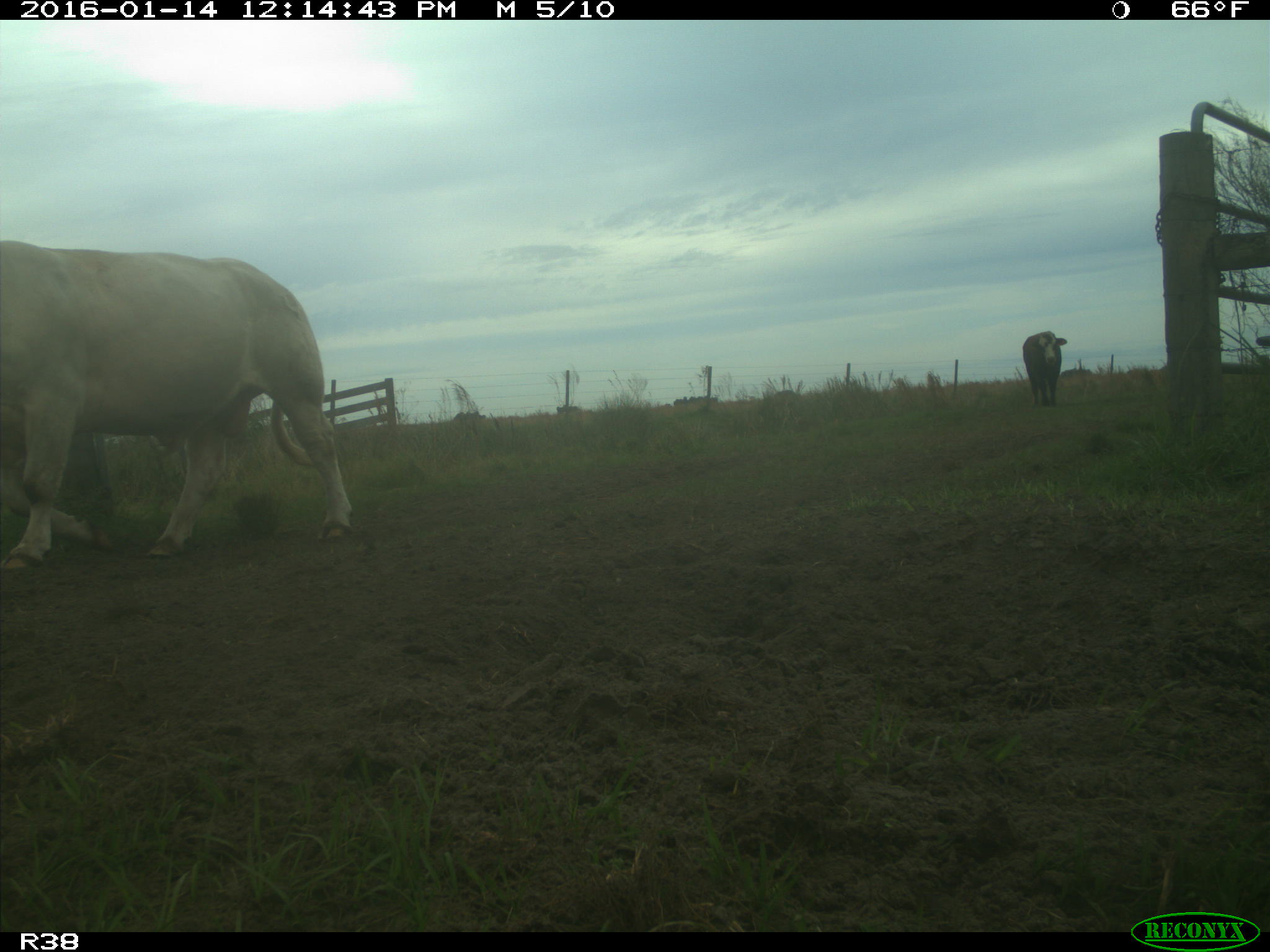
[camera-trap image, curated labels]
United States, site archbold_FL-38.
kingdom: Animalia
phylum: Chordata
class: Mammalia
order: Artiodactyla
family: Bovidae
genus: Bos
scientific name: Bos taurus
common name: domestic cow